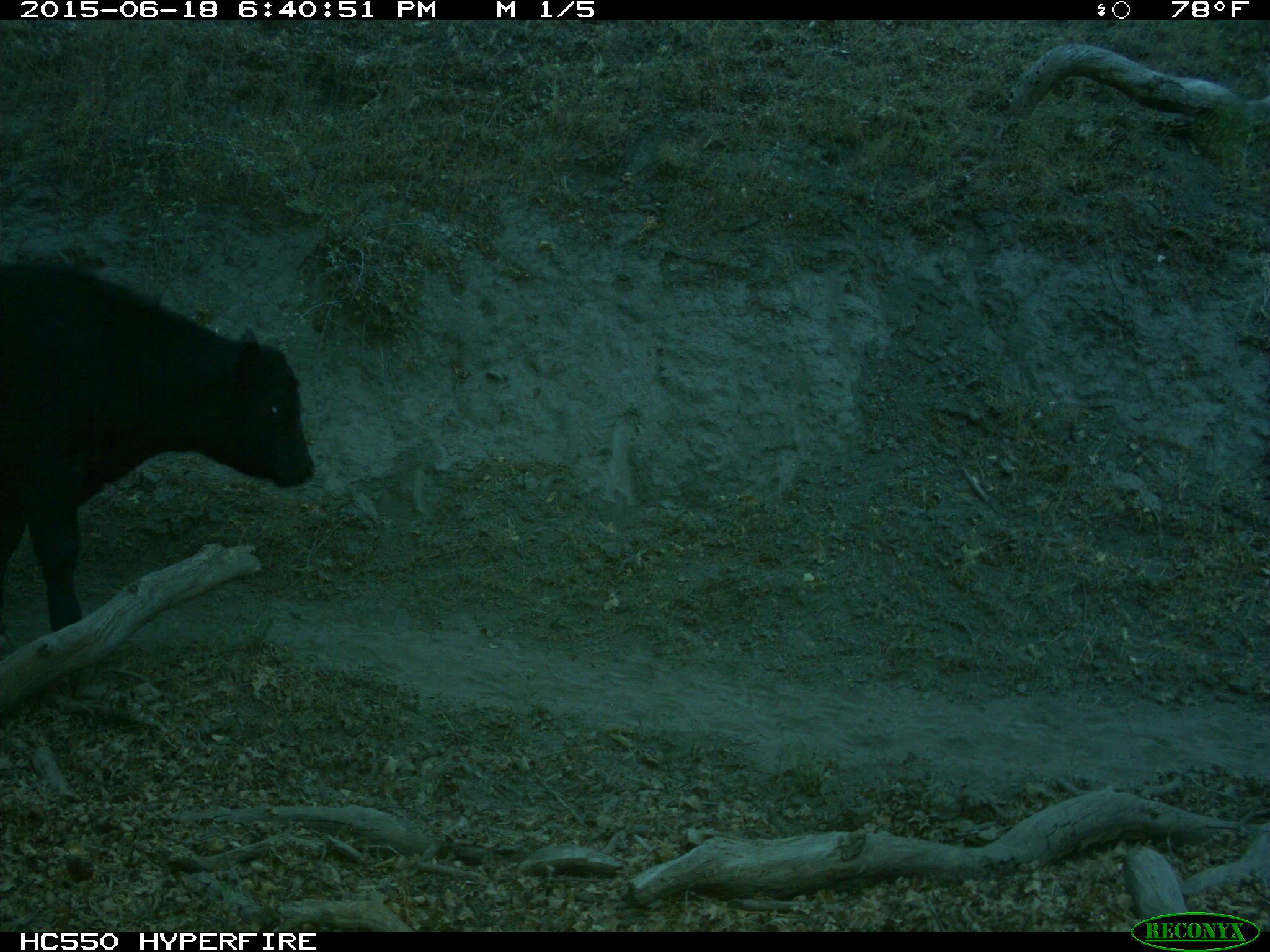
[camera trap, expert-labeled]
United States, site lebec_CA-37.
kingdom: Animalia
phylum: Chordata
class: Mammalia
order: Artiodactyla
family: Bovidae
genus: Bos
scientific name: Bos taurus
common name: domestic cow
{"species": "Bos taurus (domestic cow)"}